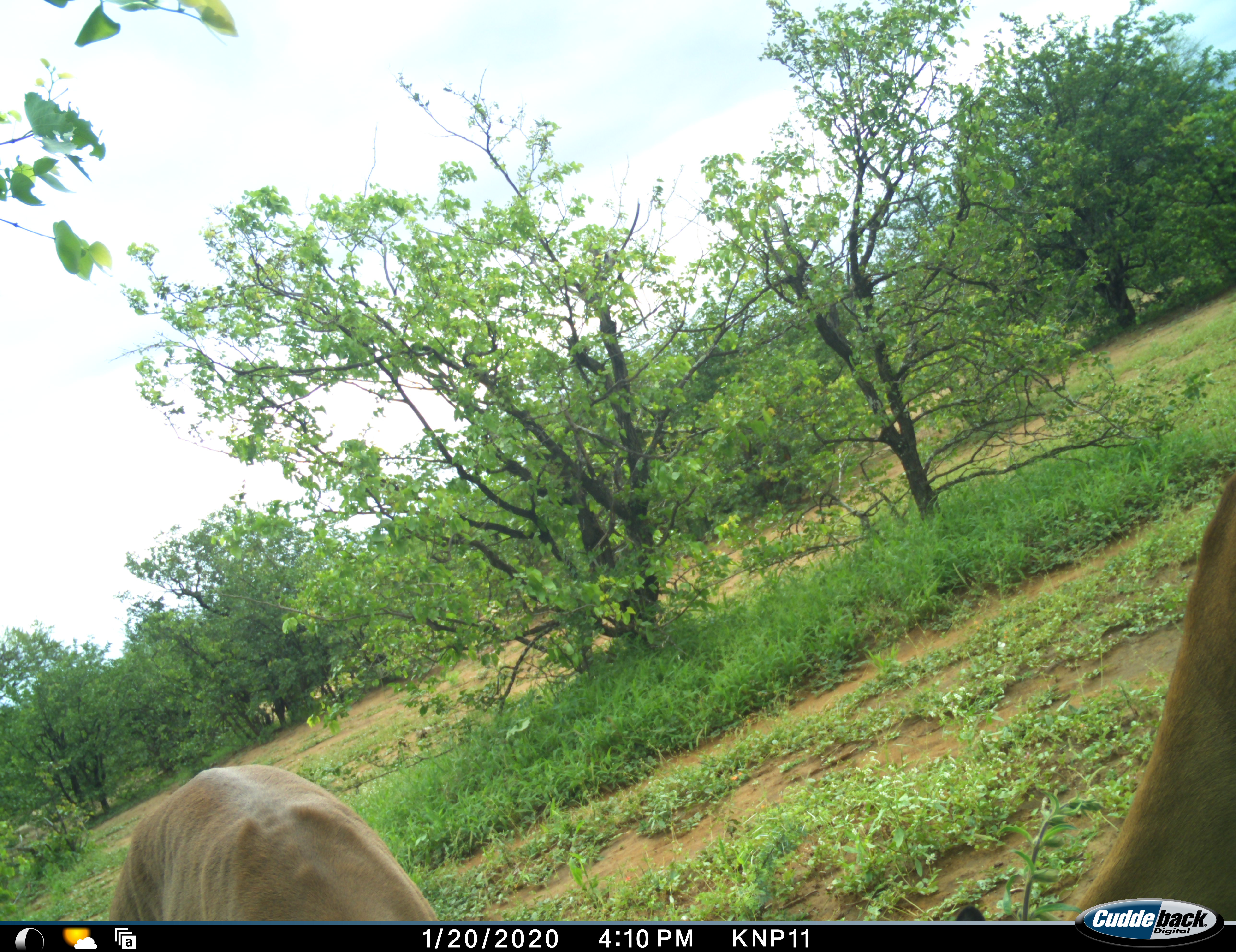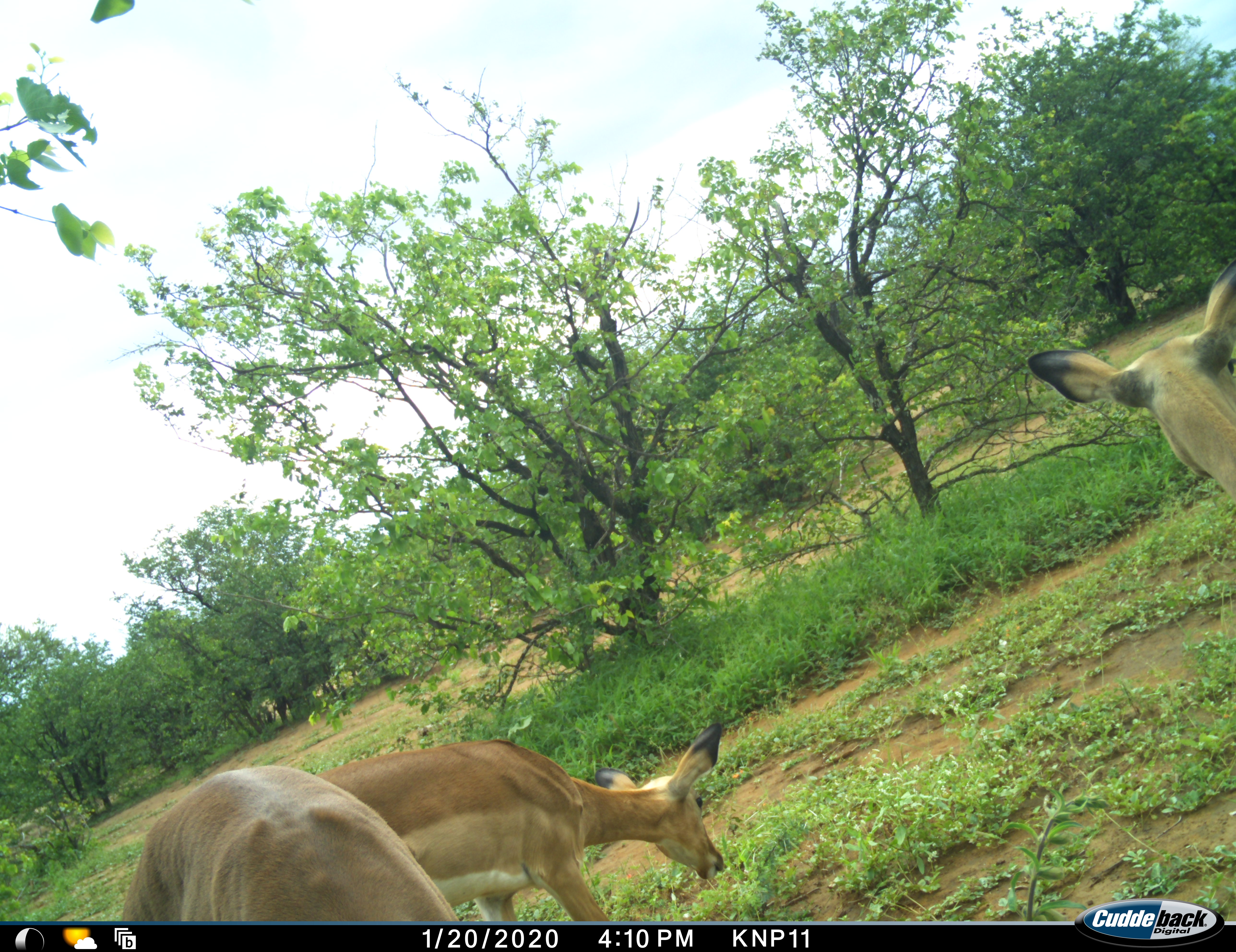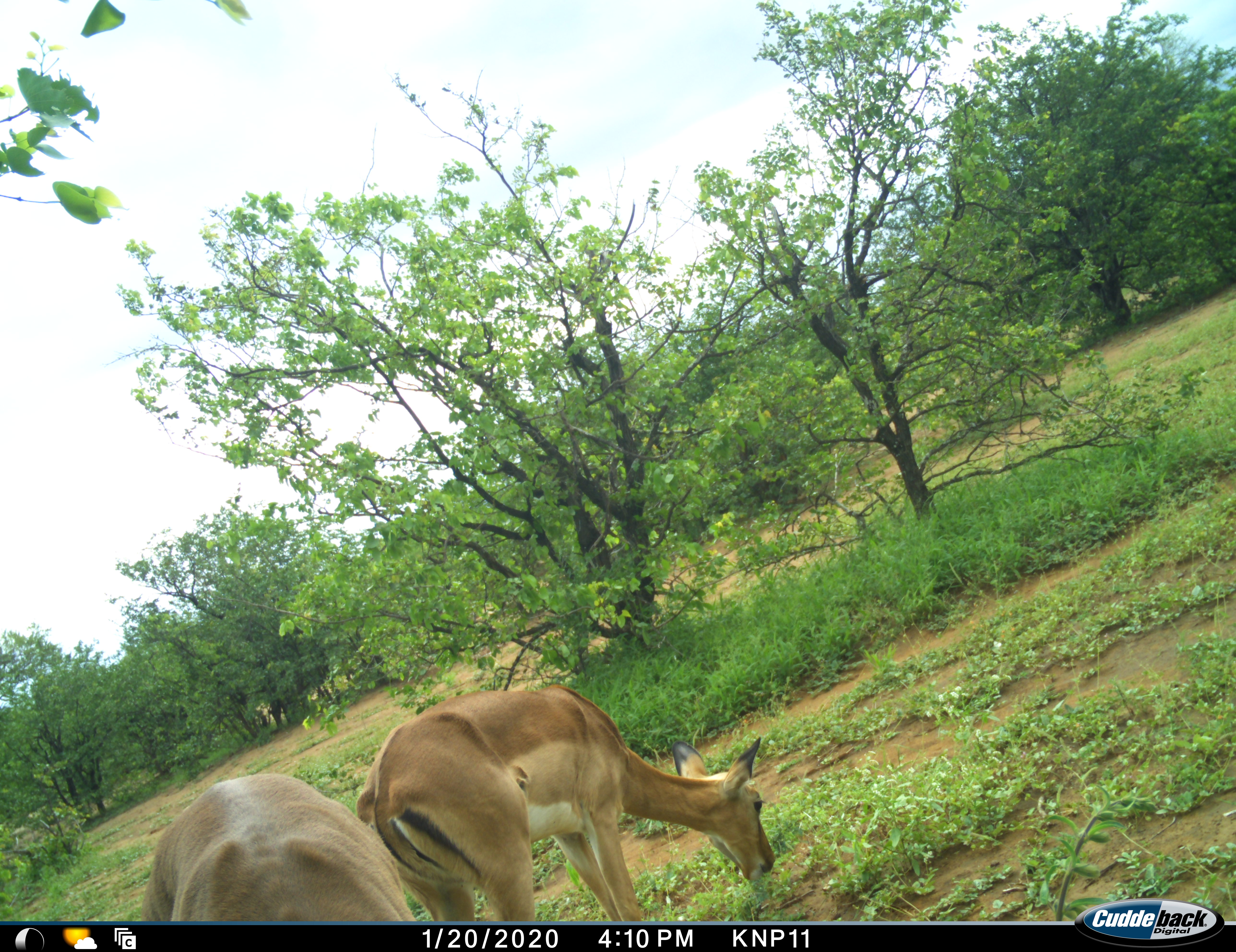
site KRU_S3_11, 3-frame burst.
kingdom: Animalia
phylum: Chordata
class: Mammalia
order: Artiodactyla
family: Bovidae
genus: Aepyceros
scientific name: Aepyceros melampus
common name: impala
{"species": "impala (Aepyceros melampus)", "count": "3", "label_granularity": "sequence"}